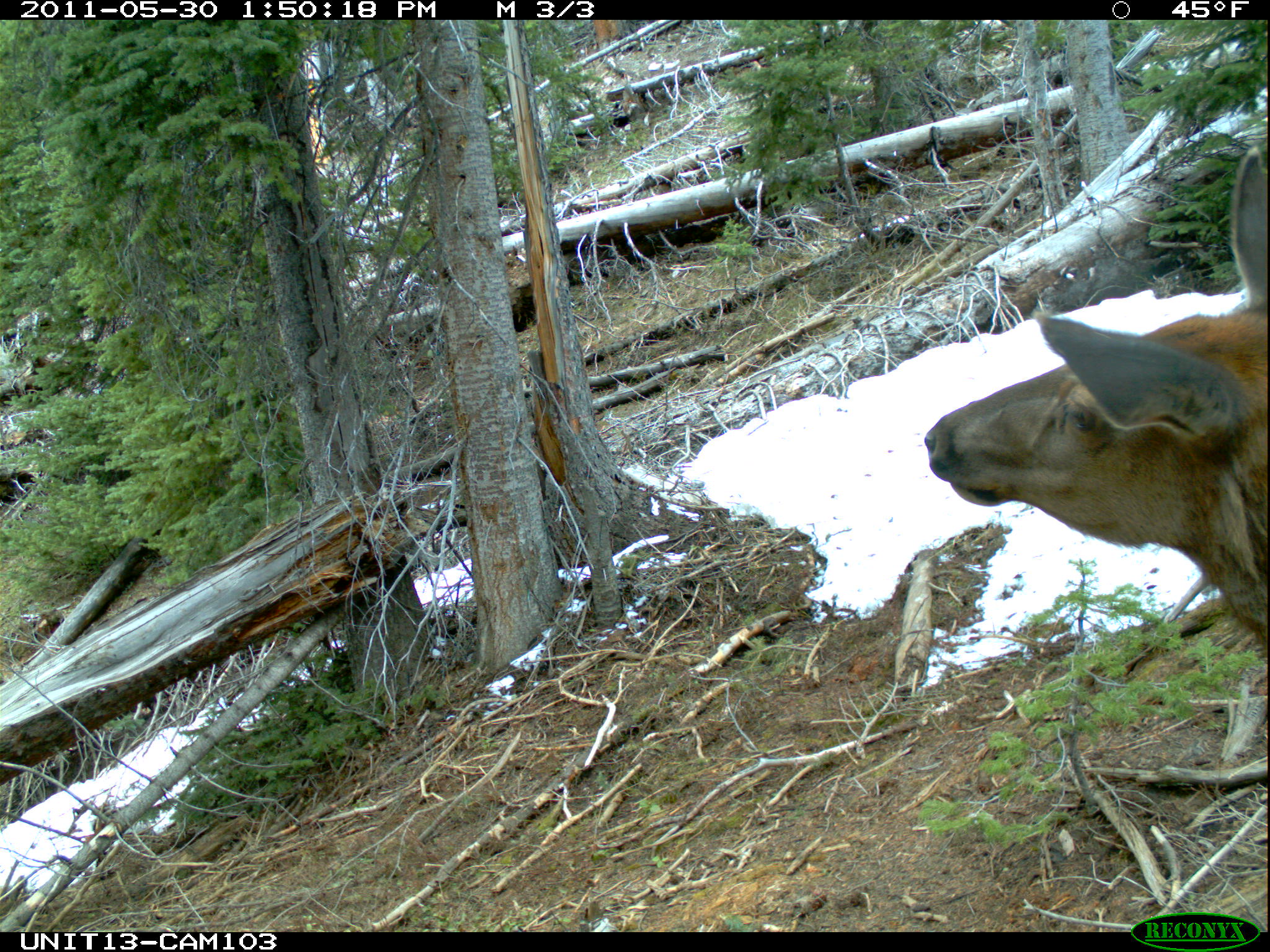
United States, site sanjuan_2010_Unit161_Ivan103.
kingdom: Animalia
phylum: Chordata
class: Mammalia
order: Artiodactyla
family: Cervidae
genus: Cervus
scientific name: Cervus elaphus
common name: red deer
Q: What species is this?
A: Cervus elaphus (red deer).